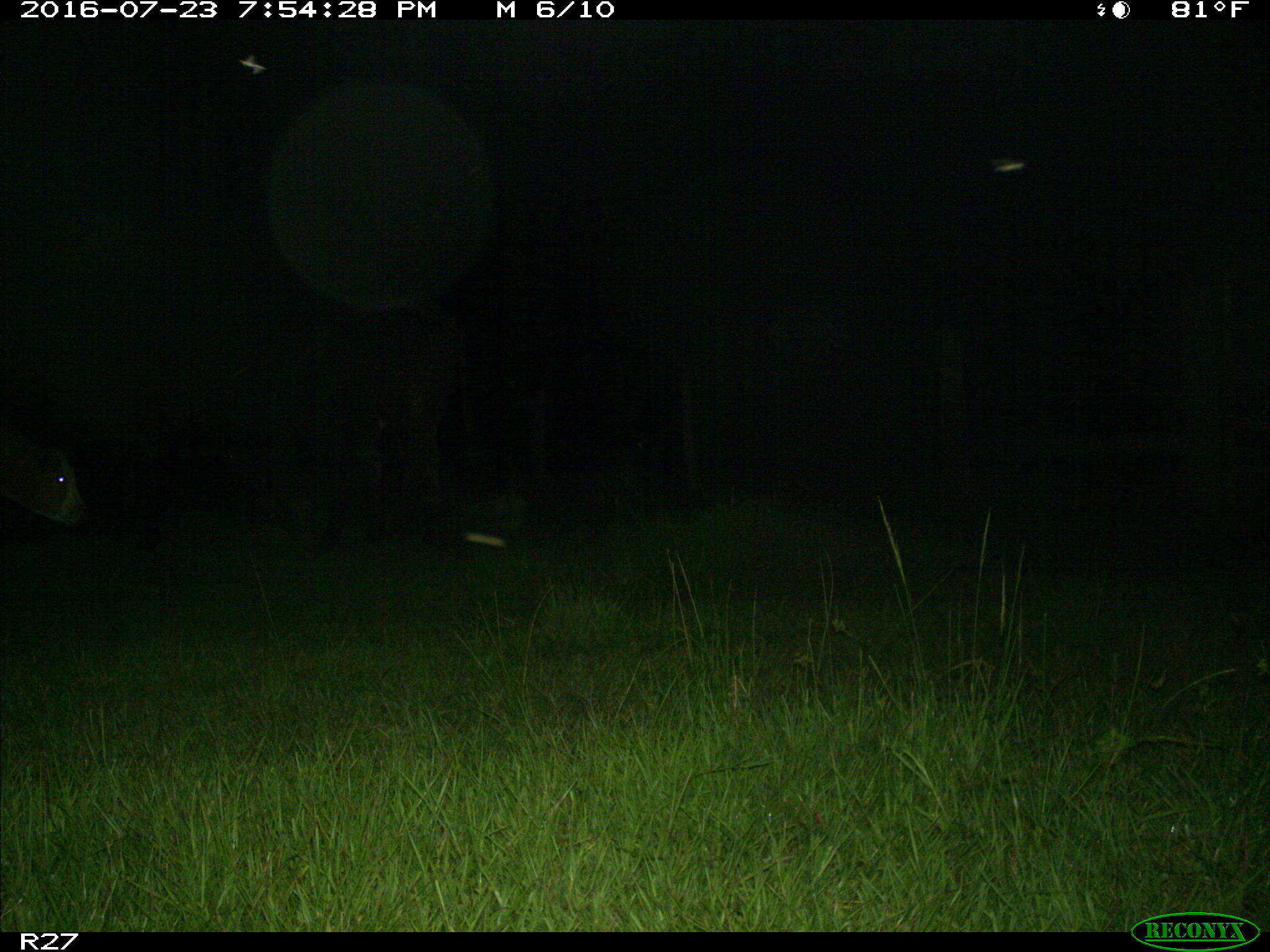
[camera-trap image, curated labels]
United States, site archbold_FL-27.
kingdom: Animalia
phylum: Chordata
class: Mammalia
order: Artiodactyla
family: Bovidae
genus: Bos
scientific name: Bos taurus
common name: domestic cow